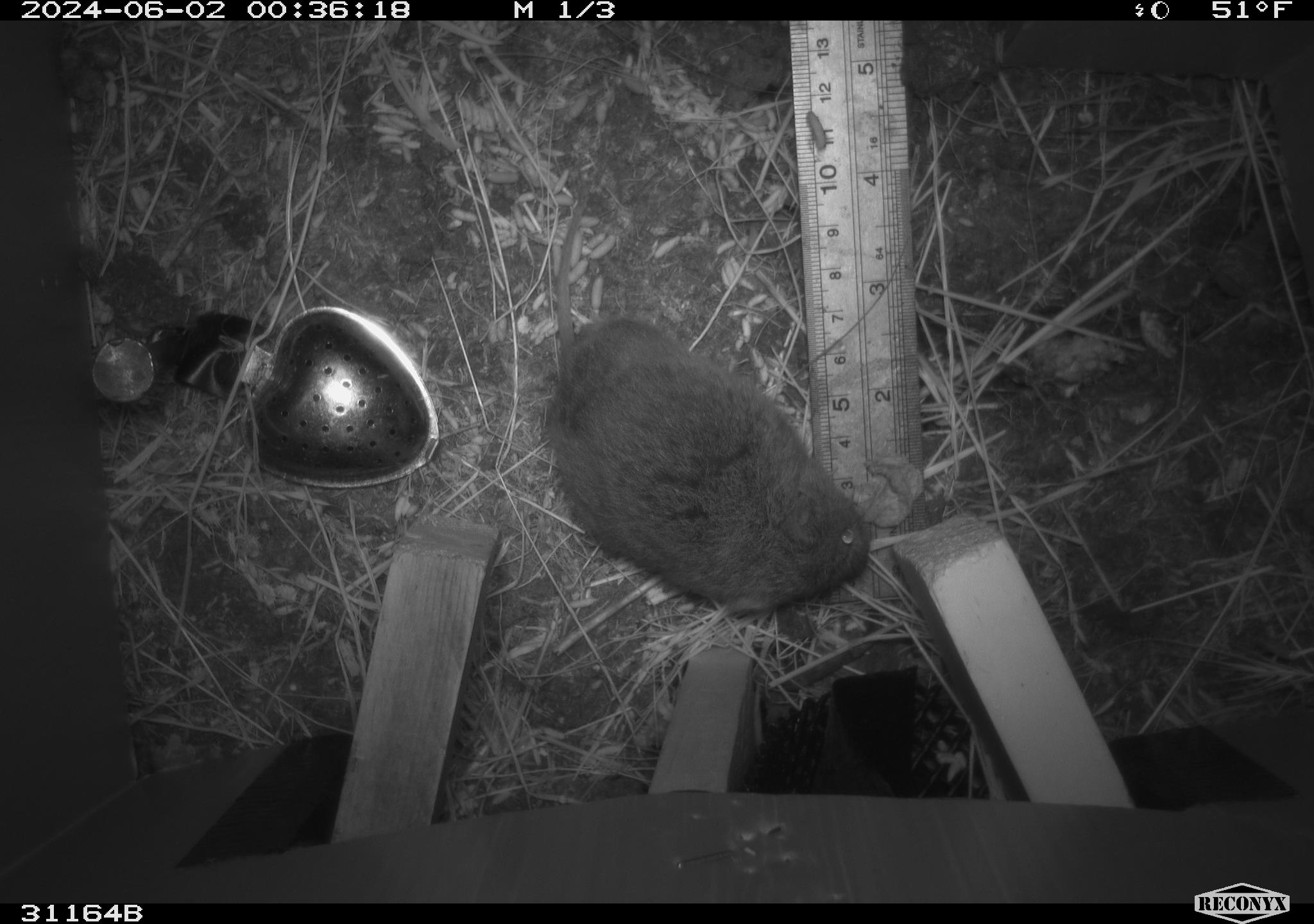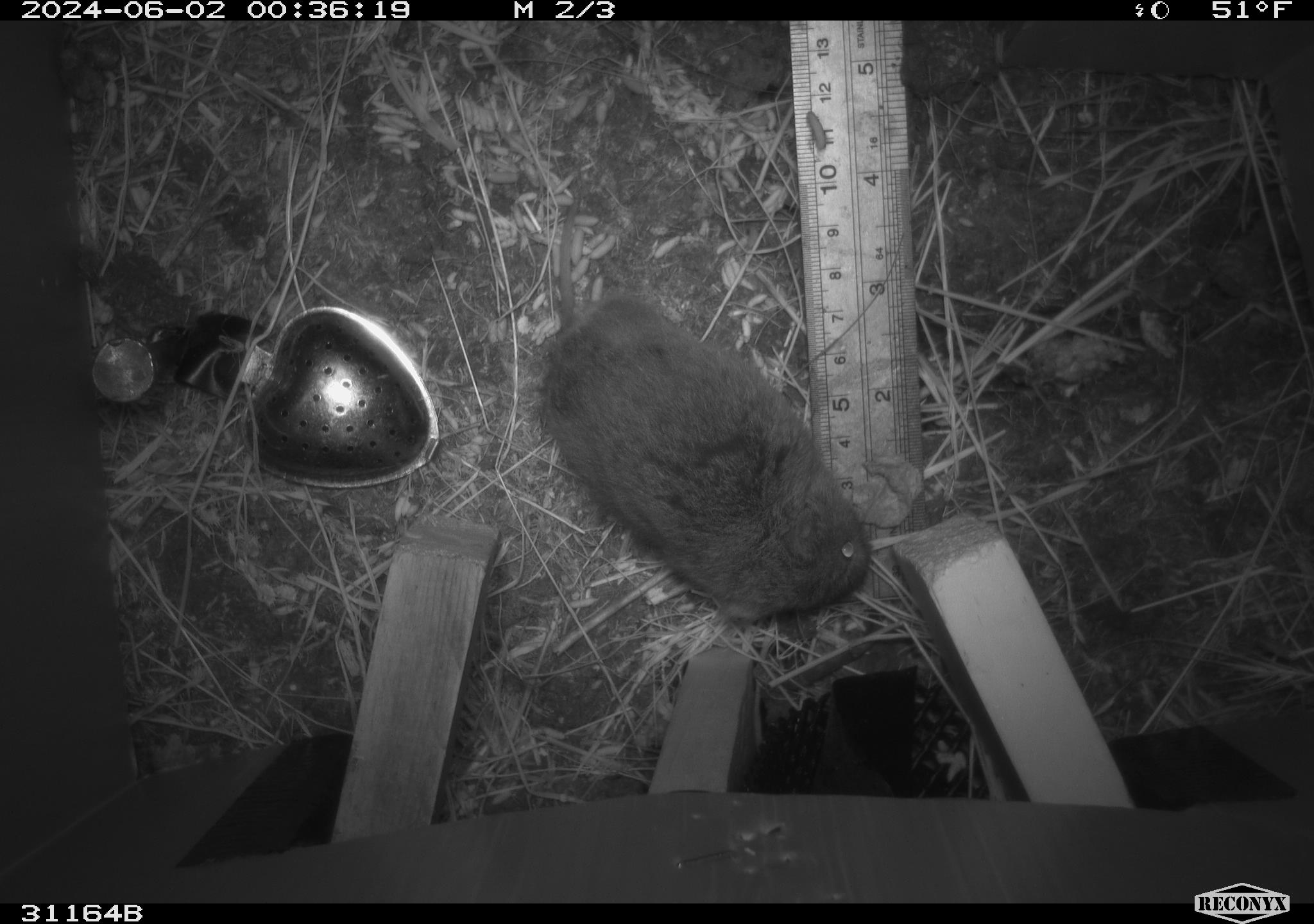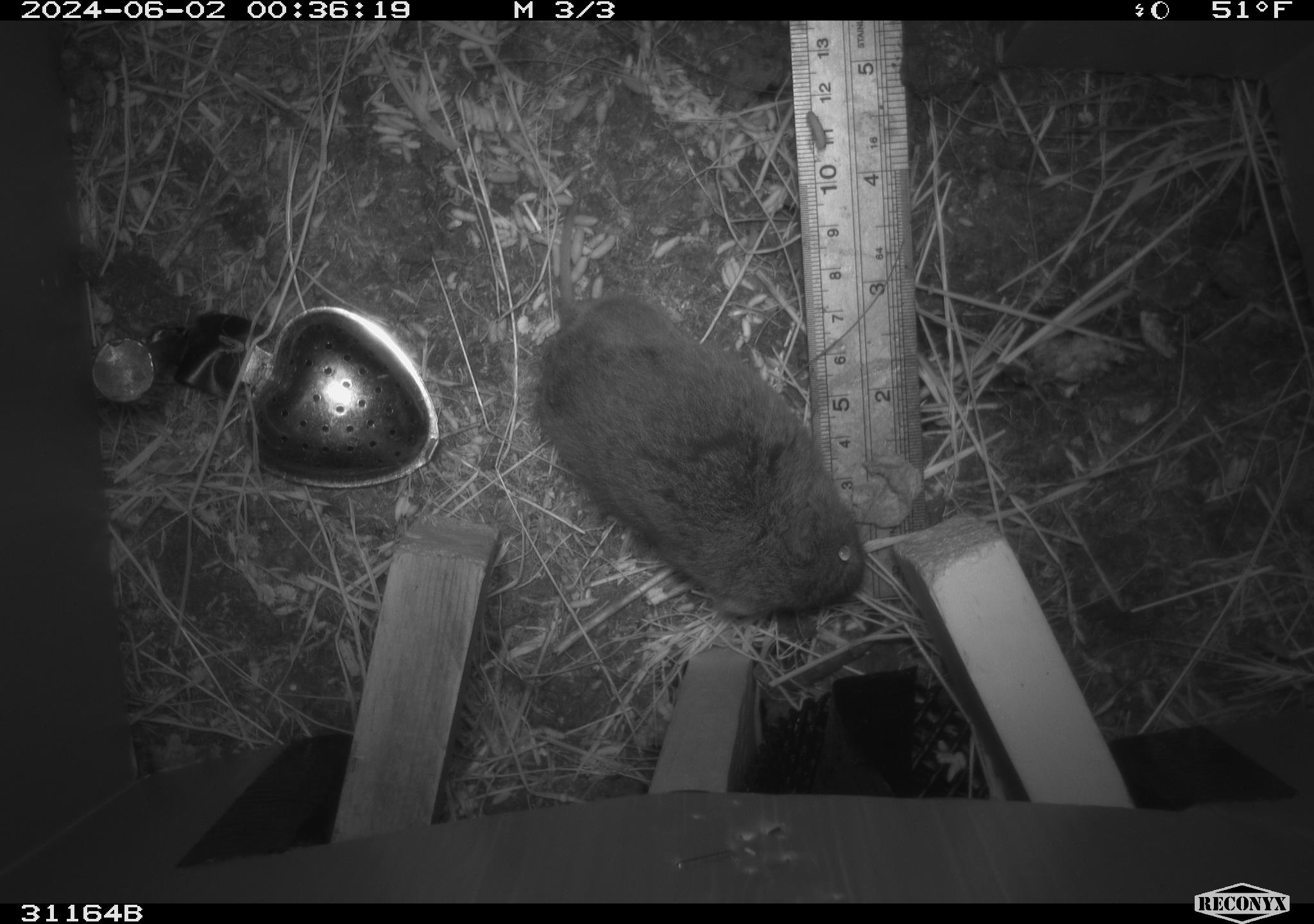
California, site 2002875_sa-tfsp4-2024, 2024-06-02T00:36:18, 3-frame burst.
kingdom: Animalia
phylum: Chordata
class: Mammalia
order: Rodentia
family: Cricetidae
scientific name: Arvicolinae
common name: voles, lemmings, and muskrats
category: arvicolinae subfamily